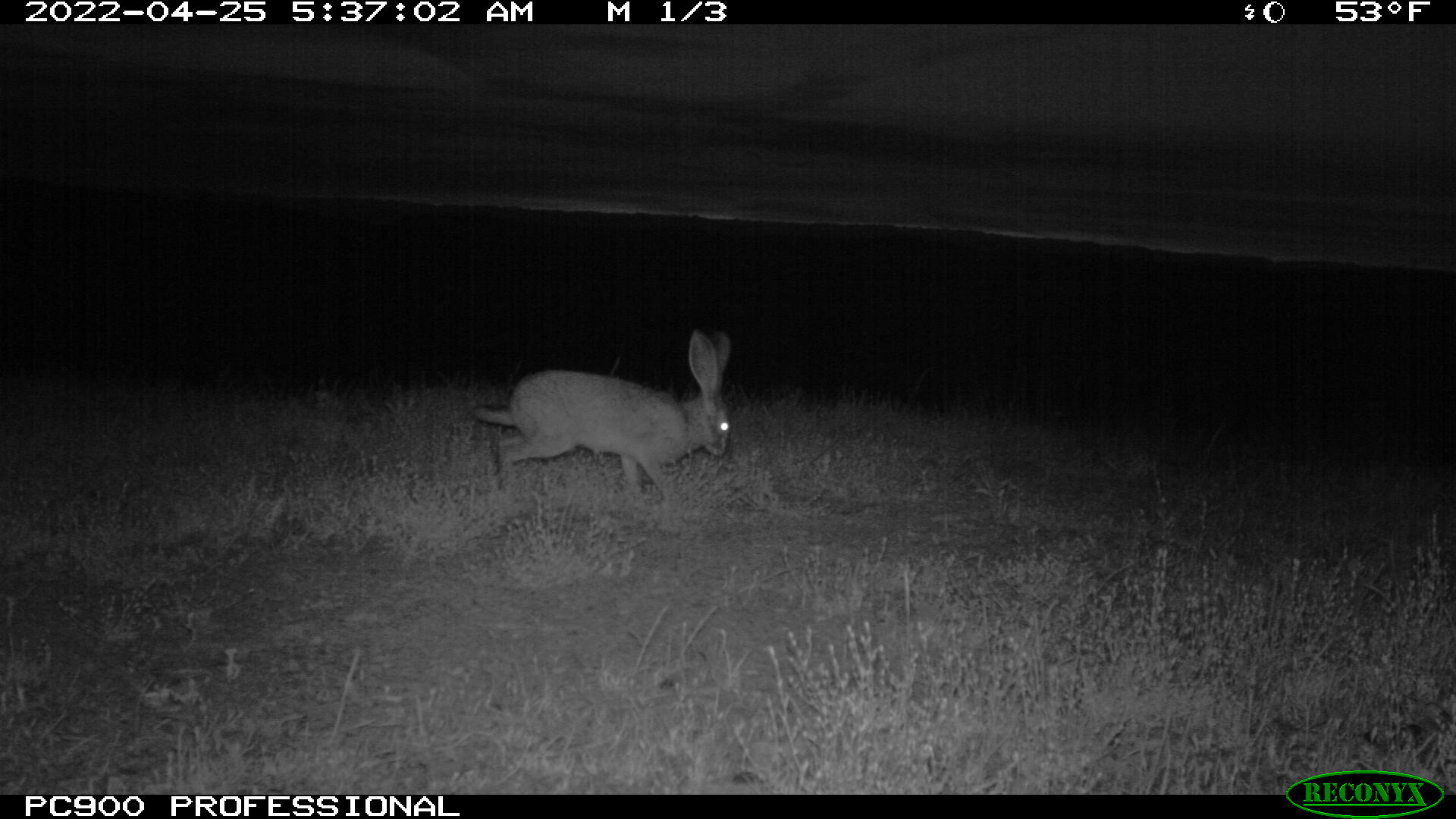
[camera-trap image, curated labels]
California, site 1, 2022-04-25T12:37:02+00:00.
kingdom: Animalia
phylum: Chordata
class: Mammalia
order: Lagomorpha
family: Leporidae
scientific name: Leporidae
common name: rabbit